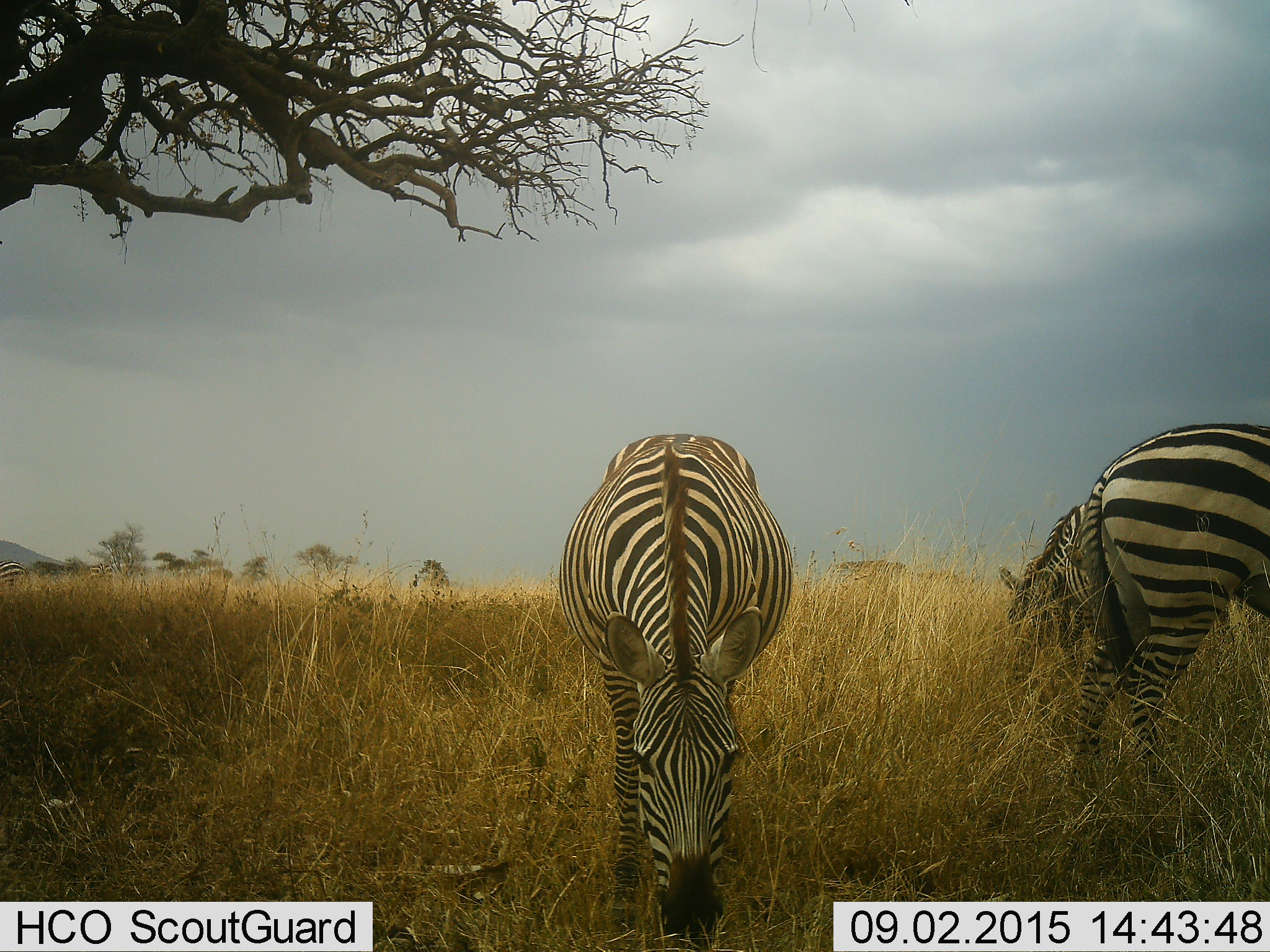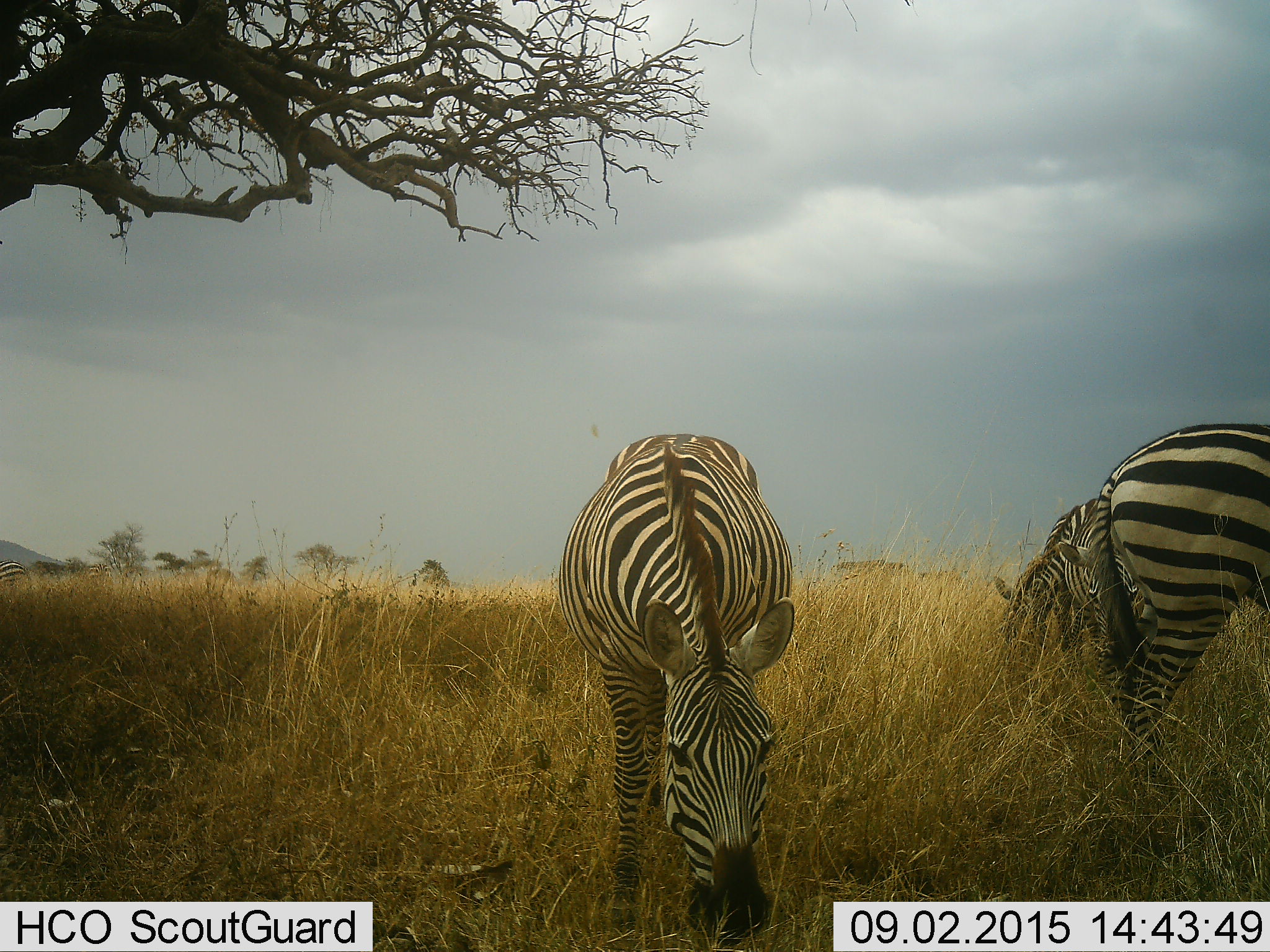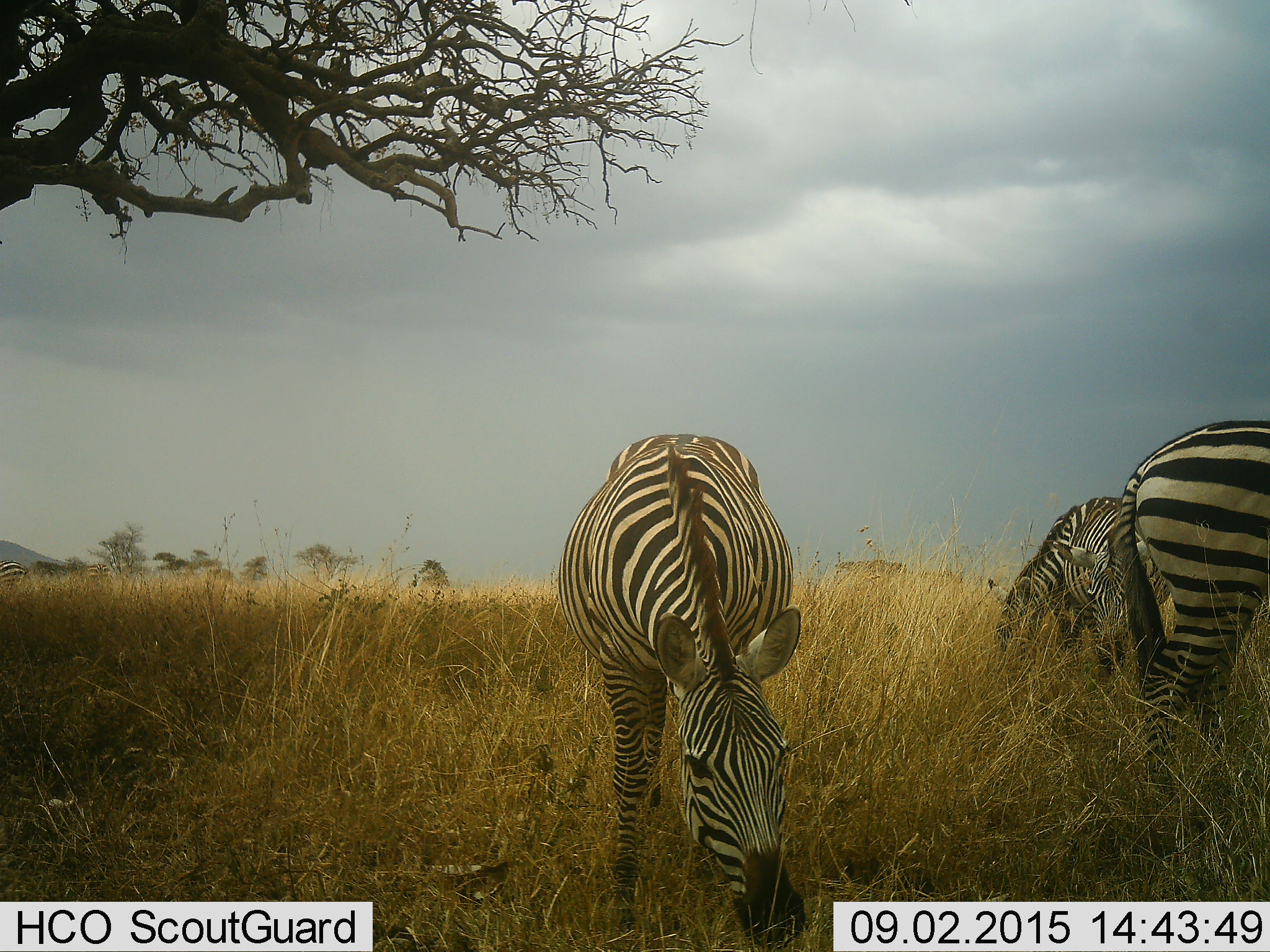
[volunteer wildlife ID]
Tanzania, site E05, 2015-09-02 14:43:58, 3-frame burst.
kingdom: Animalia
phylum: Chordata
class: Mammalia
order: Perissodactyla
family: Equidae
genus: Equus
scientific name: Equus quagga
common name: plains zebra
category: zebra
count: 5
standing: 55%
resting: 5%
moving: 10%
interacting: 0%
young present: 0%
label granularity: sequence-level